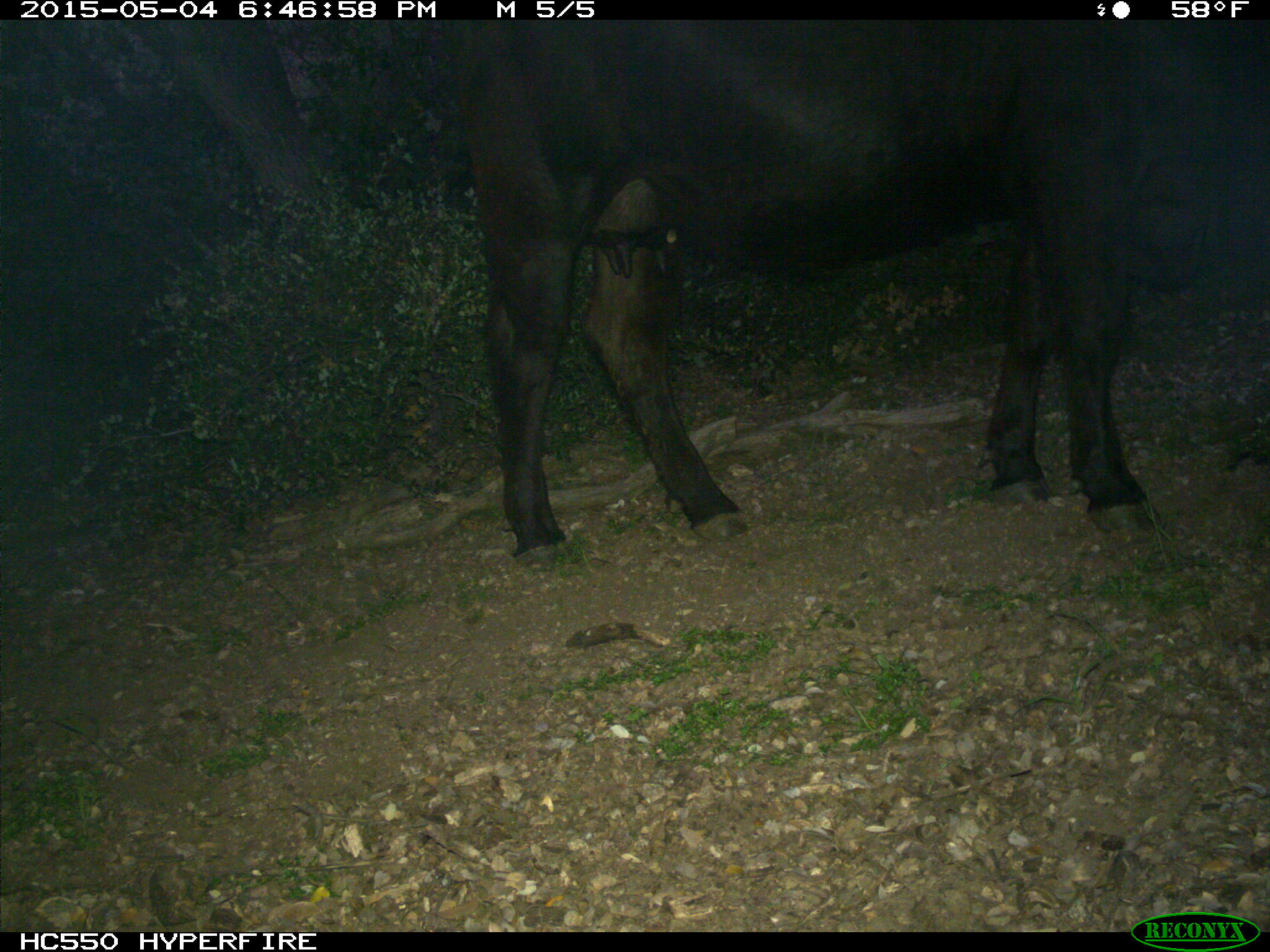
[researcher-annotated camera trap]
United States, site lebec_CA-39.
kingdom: Animalia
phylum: Chordata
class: Mammalia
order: Artiodactyla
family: Bovidae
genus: Bos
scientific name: Bos taurus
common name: domestic cow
Bos taurus (domestic cow).